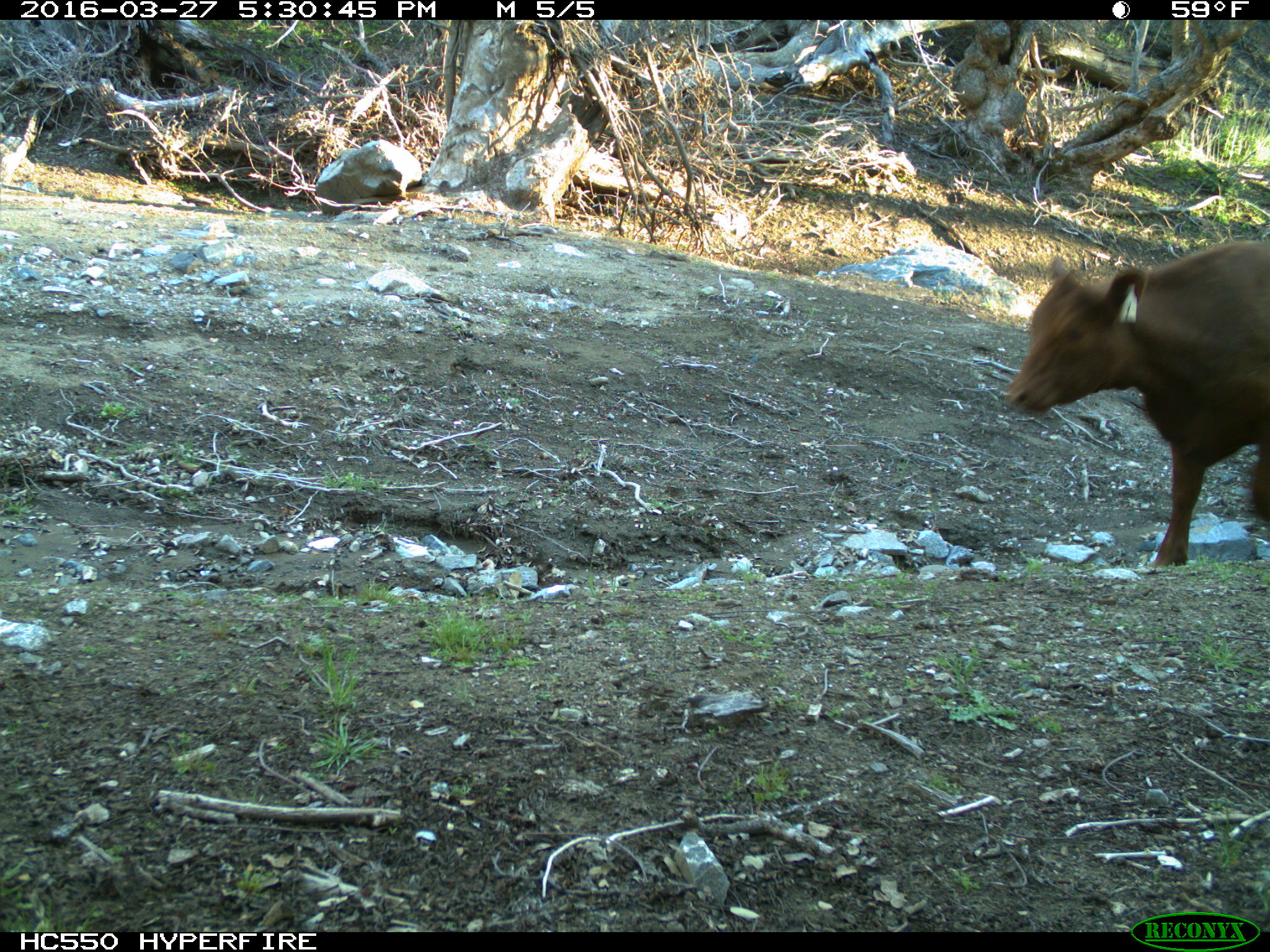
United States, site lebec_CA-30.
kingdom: Animalia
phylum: Chordata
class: Mammalia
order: Artiodactyla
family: Bovidae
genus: Bos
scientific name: Bos taurus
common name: domestic cow